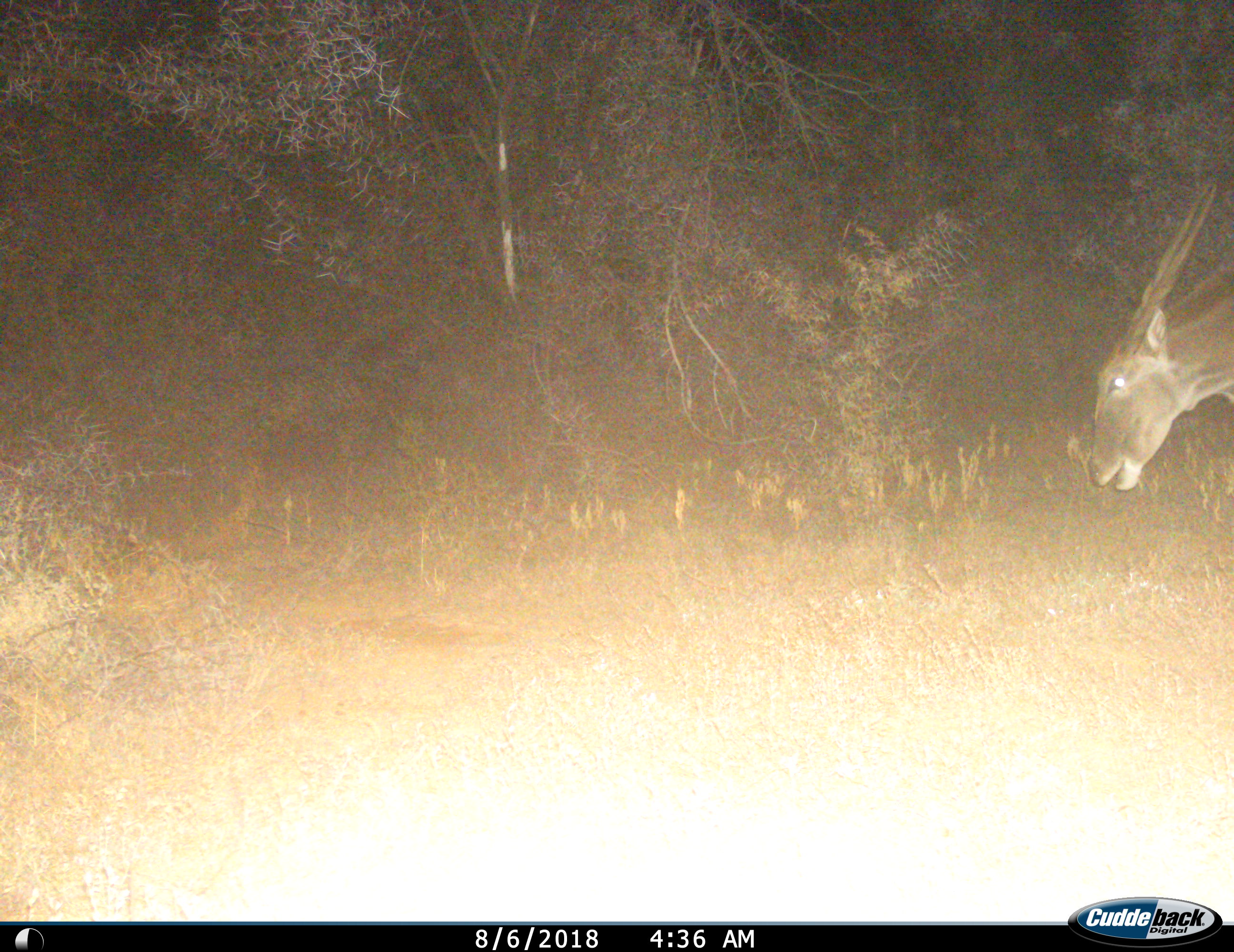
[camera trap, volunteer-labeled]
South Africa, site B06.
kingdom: Animalia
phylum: Chordata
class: Mammalia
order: Artiodactyla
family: Bovidae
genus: Tragelaphus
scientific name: Tragelaphus oryx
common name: eland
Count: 1.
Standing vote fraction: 10%.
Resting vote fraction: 0%.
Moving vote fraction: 40%.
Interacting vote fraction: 0%.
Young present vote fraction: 0%.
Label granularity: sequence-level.